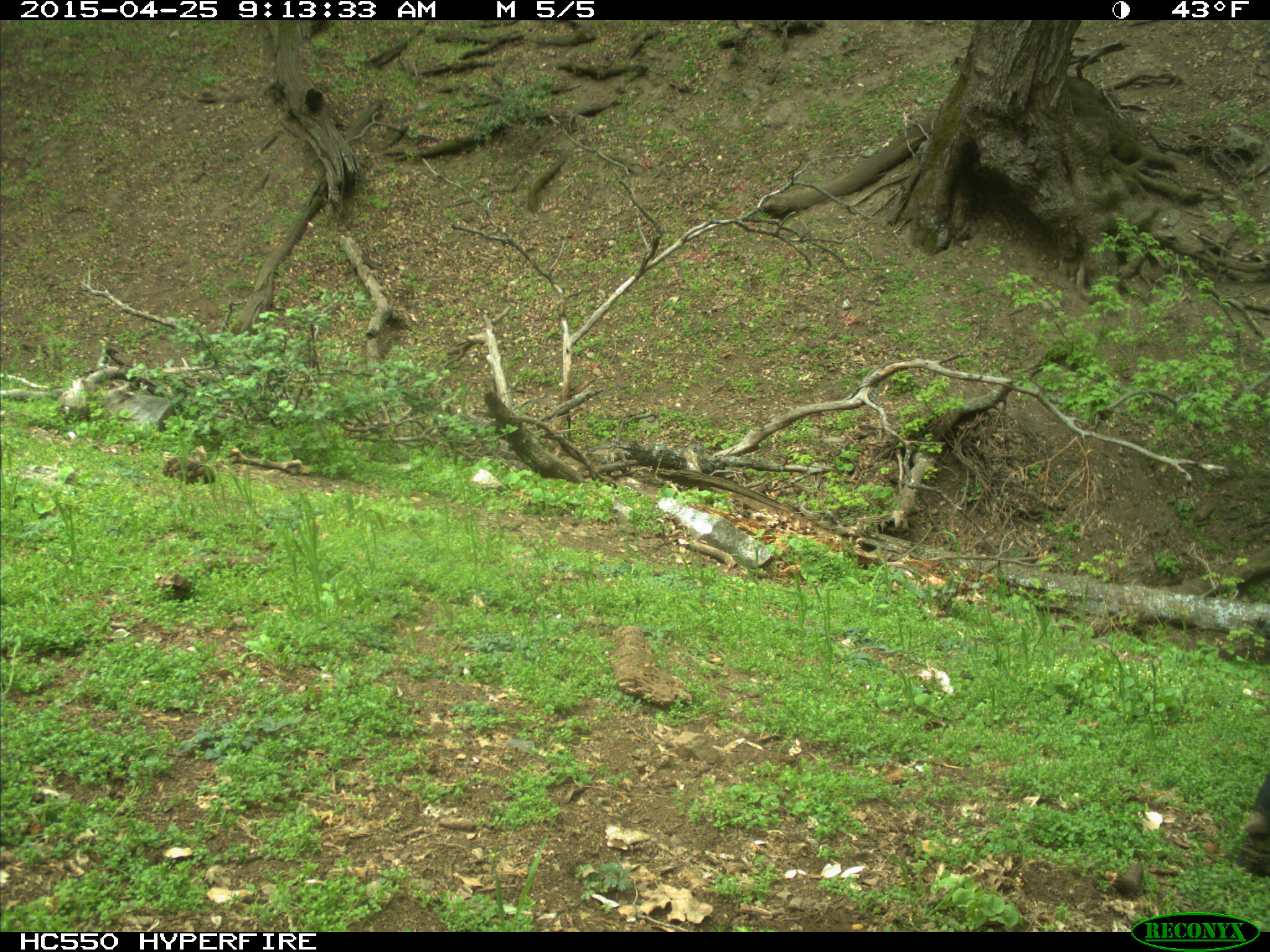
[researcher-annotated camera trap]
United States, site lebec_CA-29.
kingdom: Animalia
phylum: Chordata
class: Mammalia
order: Artiodactyla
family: Bovidae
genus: Bos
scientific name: Bos taurus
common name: domestic cow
Bos taurus (domestic cow).